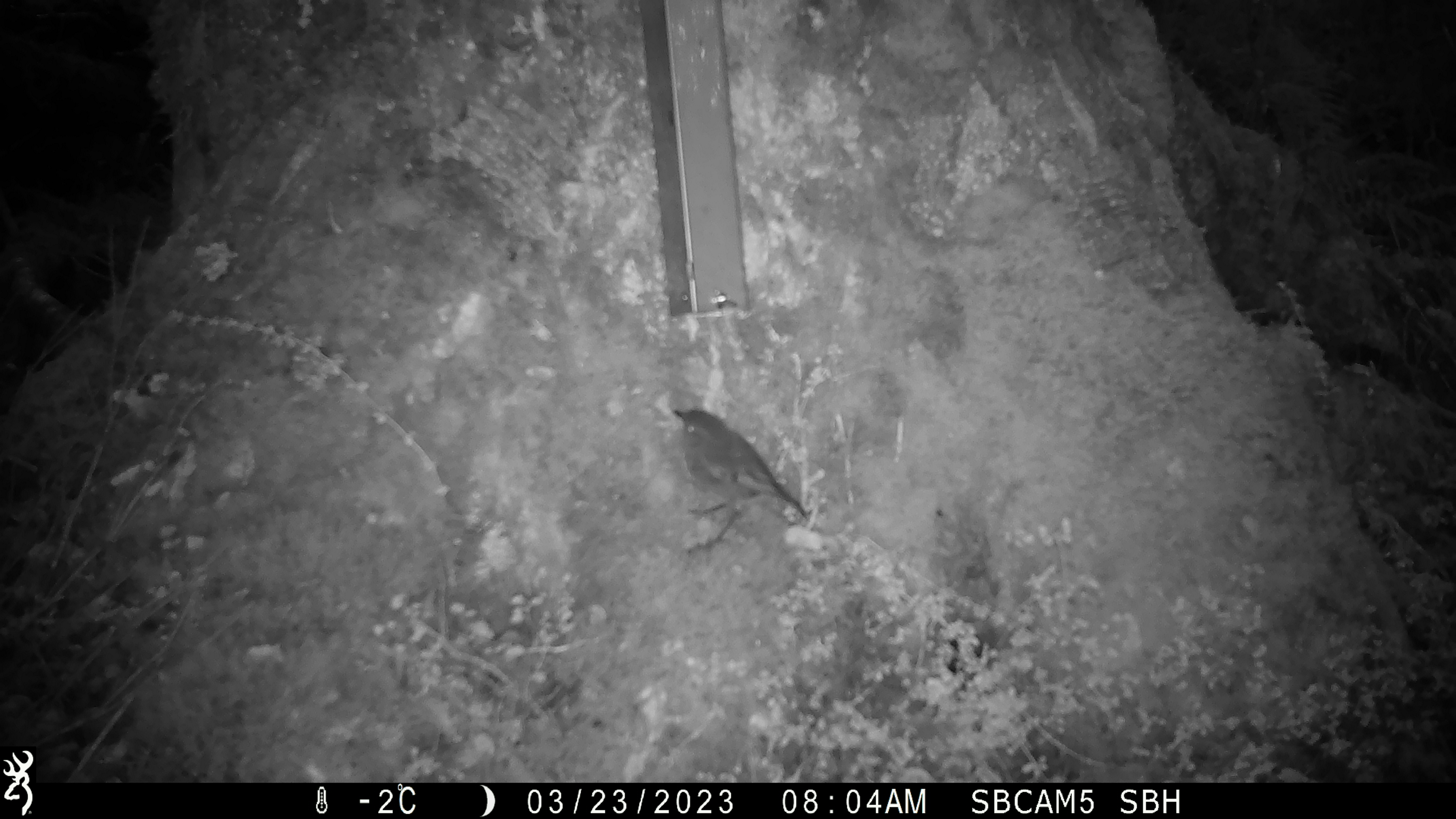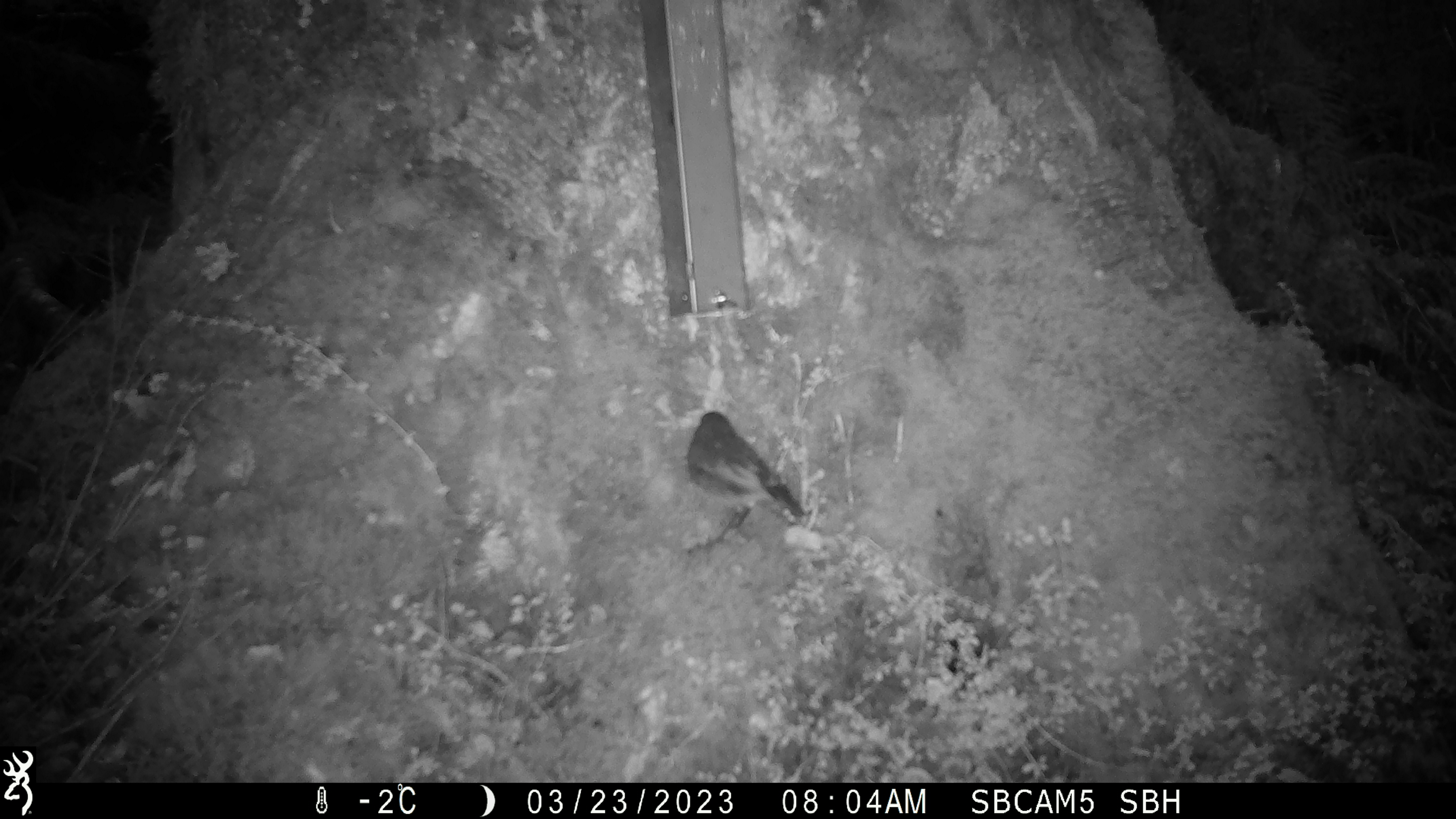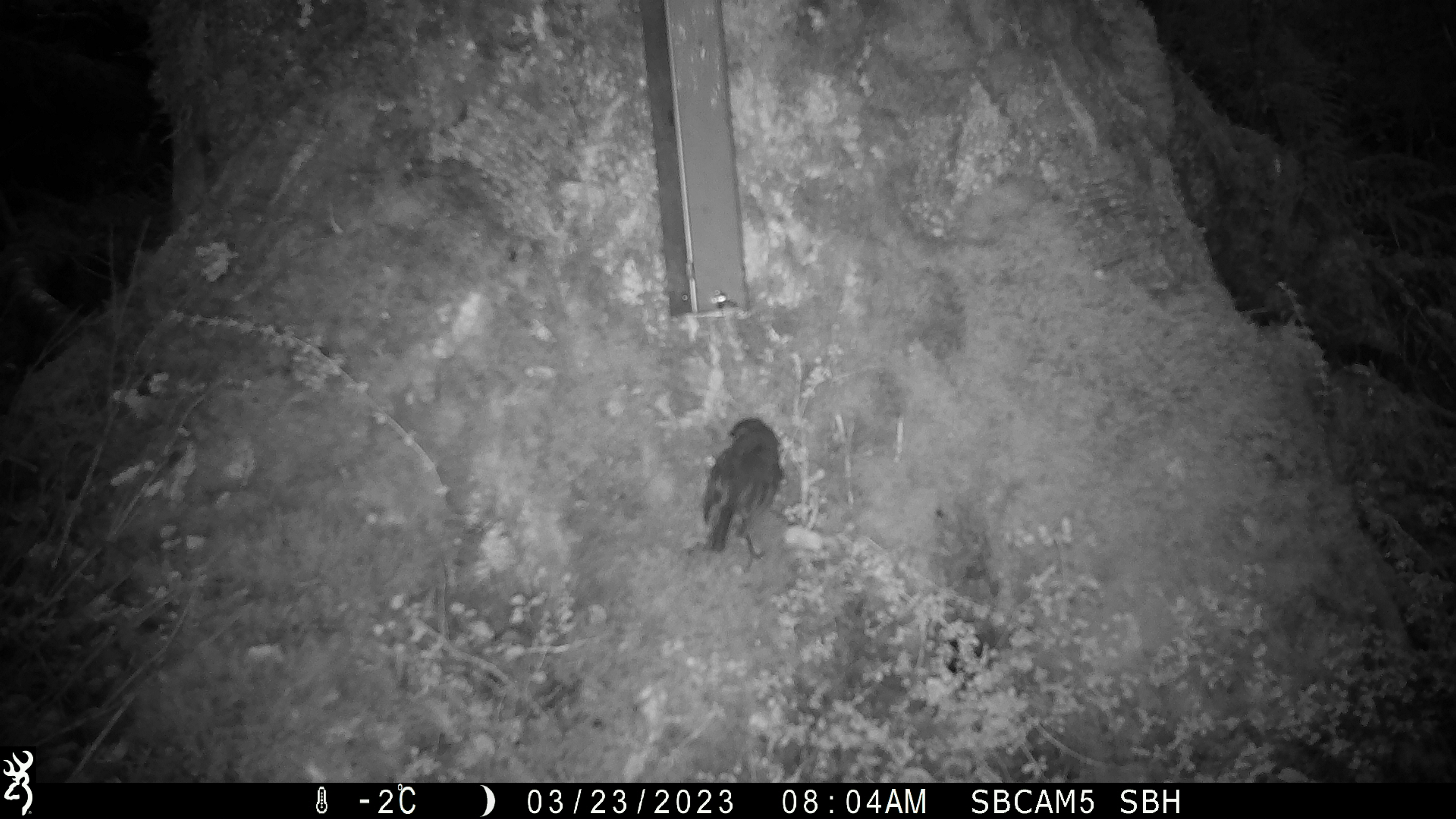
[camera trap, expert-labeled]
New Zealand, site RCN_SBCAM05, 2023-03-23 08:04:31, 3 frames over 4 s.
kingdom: Animalia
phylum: Chordata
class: Aves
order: Passeriformes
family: Petroicidae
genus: Petroica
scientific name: Petroica australis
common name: new zealand robin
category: robin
Robin (new zealand robin) (Petroica australis).